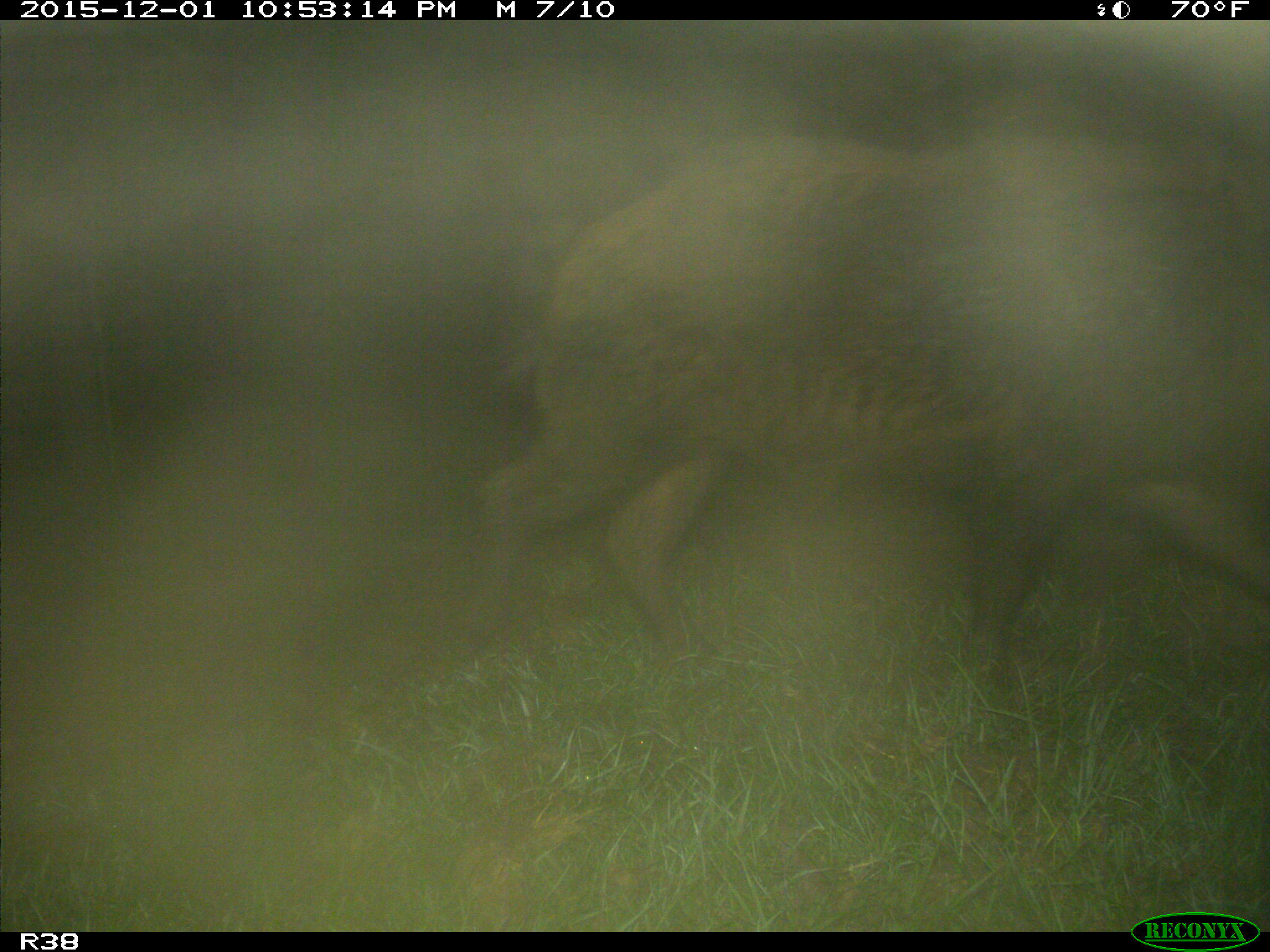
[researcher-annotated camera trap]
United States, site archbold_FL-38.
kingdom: Animalia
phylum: Chordata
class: Mammalia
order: Artiodactyla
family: Suidae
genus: Sus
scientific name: Sus scrofa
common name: wild boar